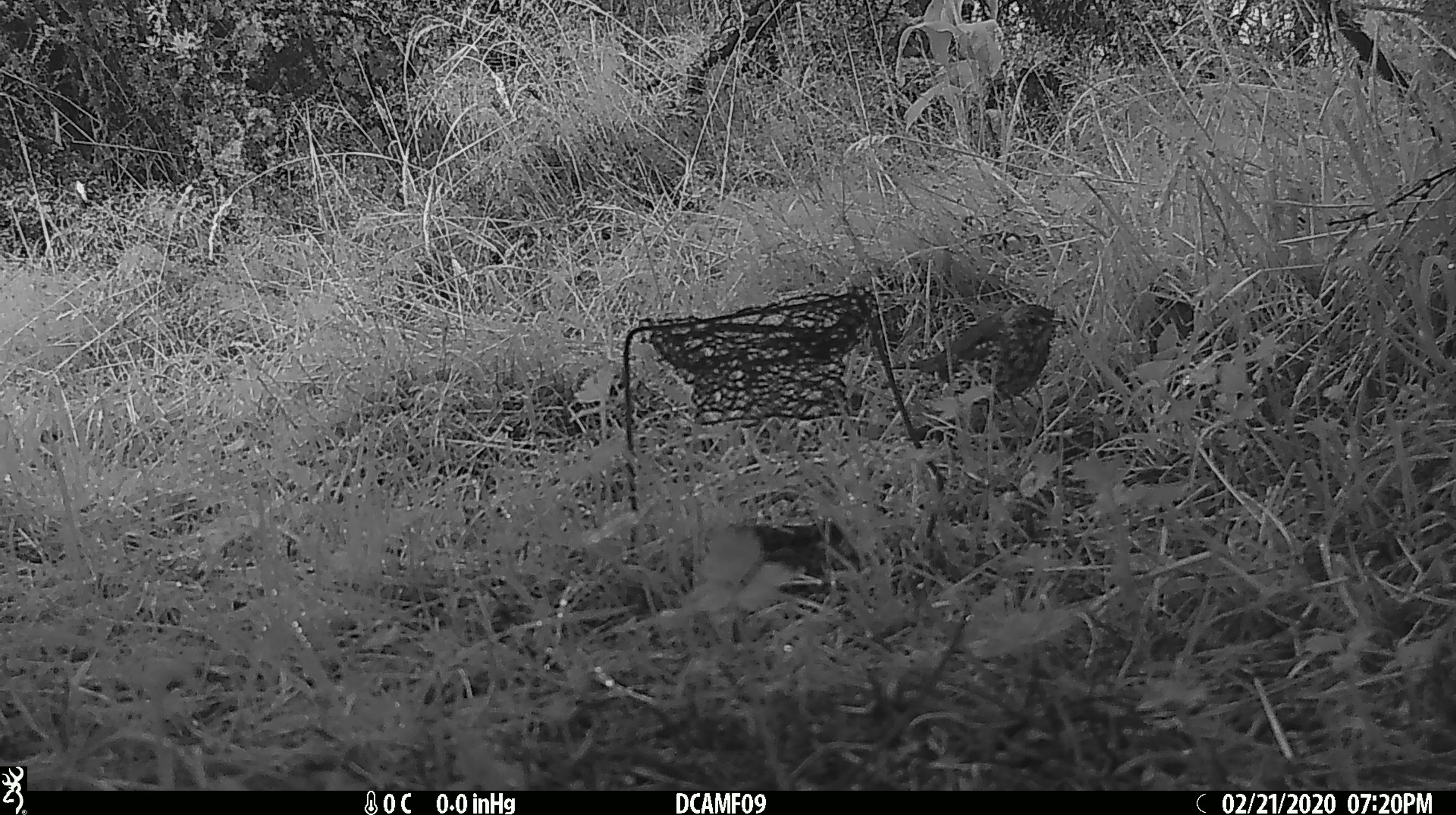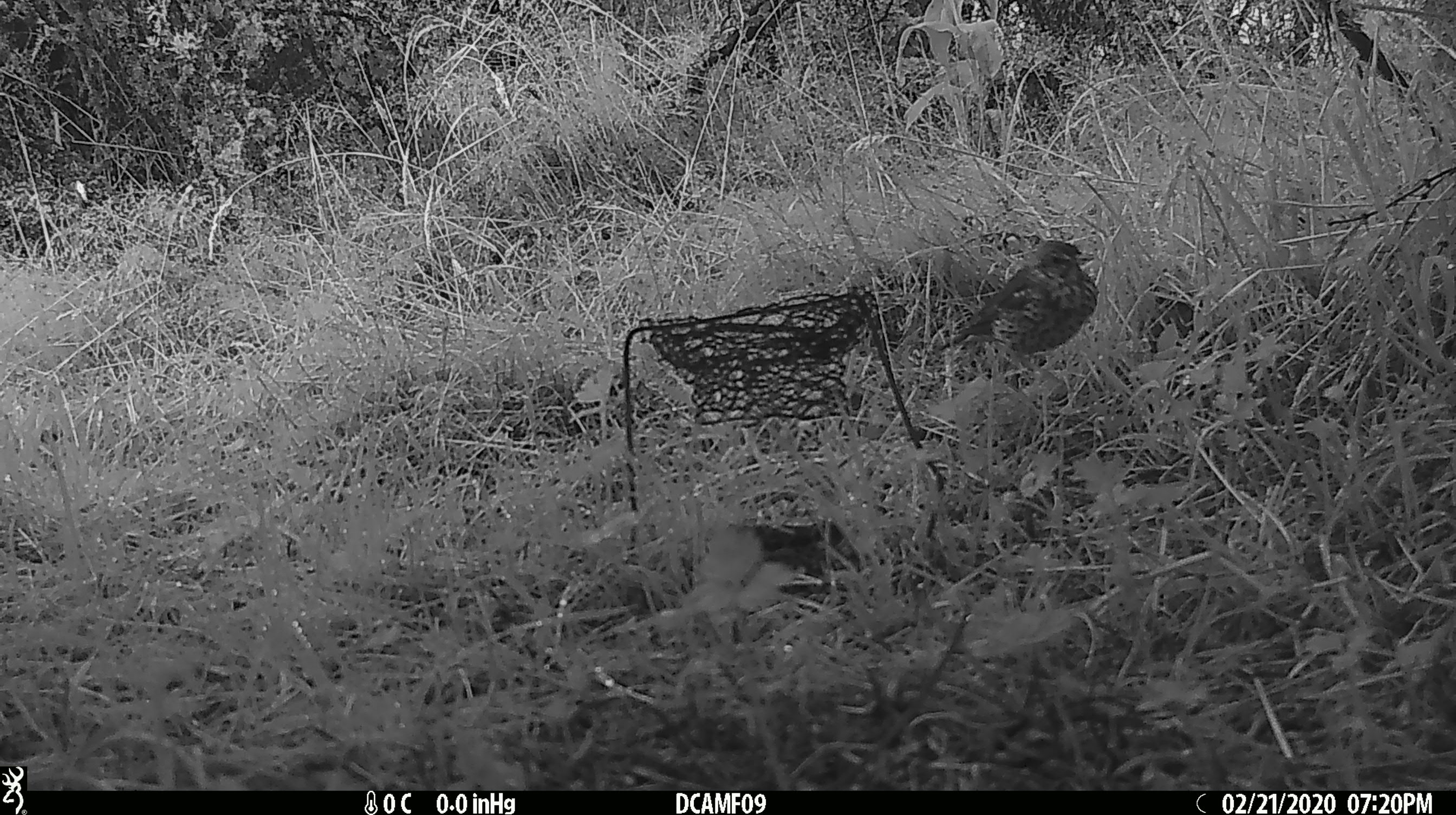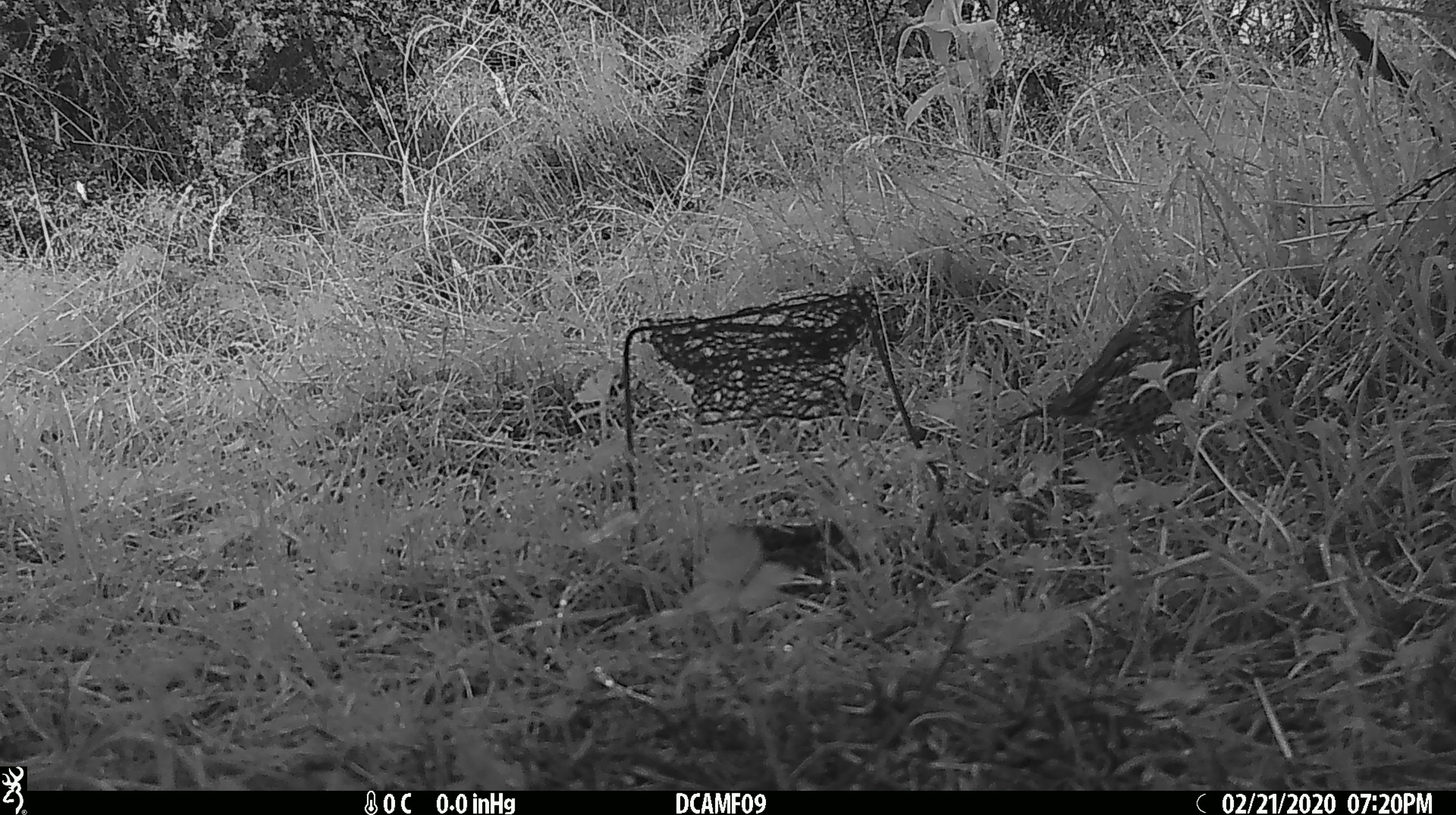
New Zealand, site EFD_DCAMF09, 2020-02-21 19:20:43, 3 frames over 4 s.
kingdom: Animalia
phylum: Chordata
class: Aves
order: Passeriformes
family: Turdidae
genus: Turdus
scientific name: Turdus philomelos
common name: song thrush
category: thrush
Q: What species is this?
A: Thrush (song thrush) (Turdus philomelos).